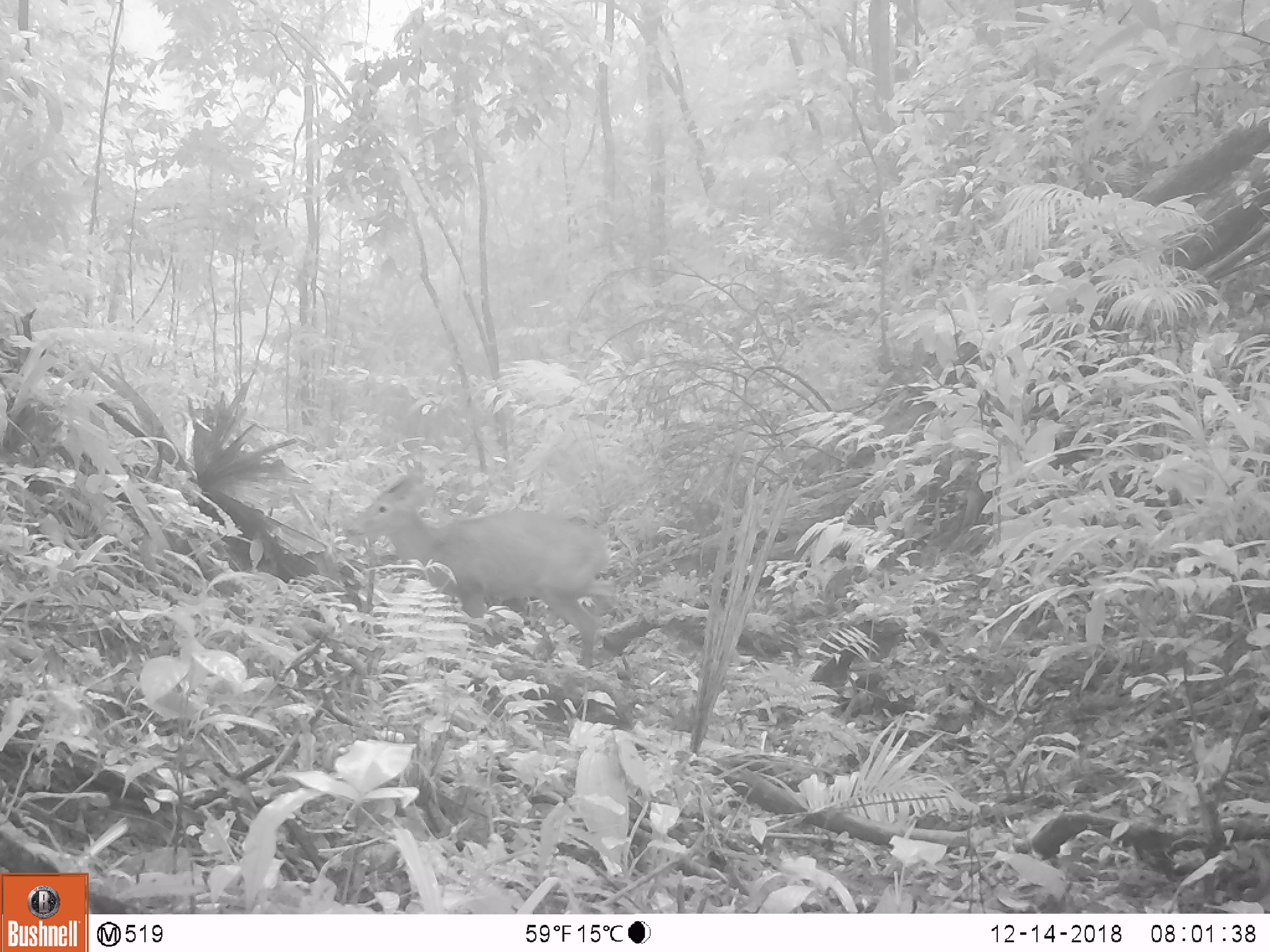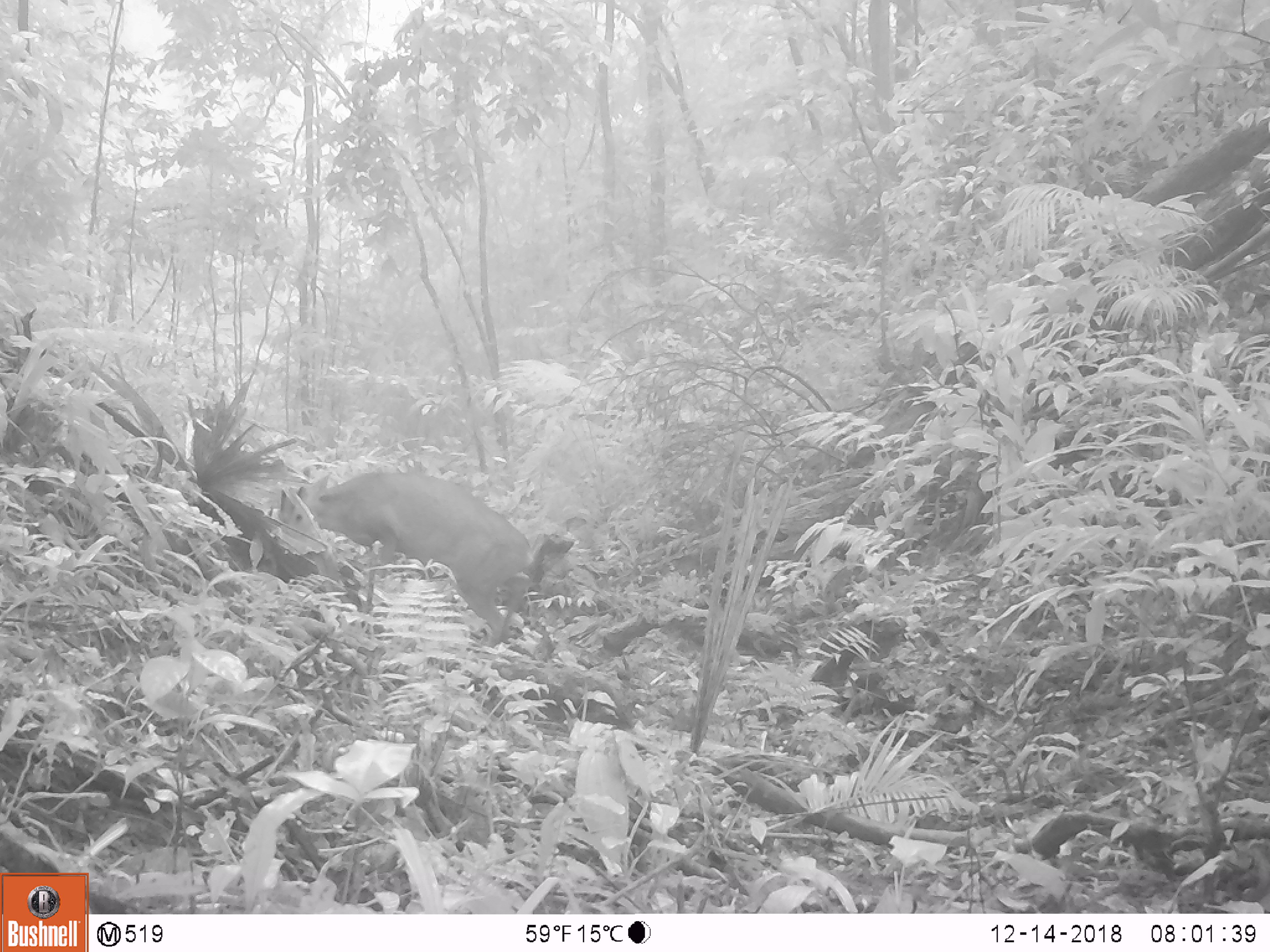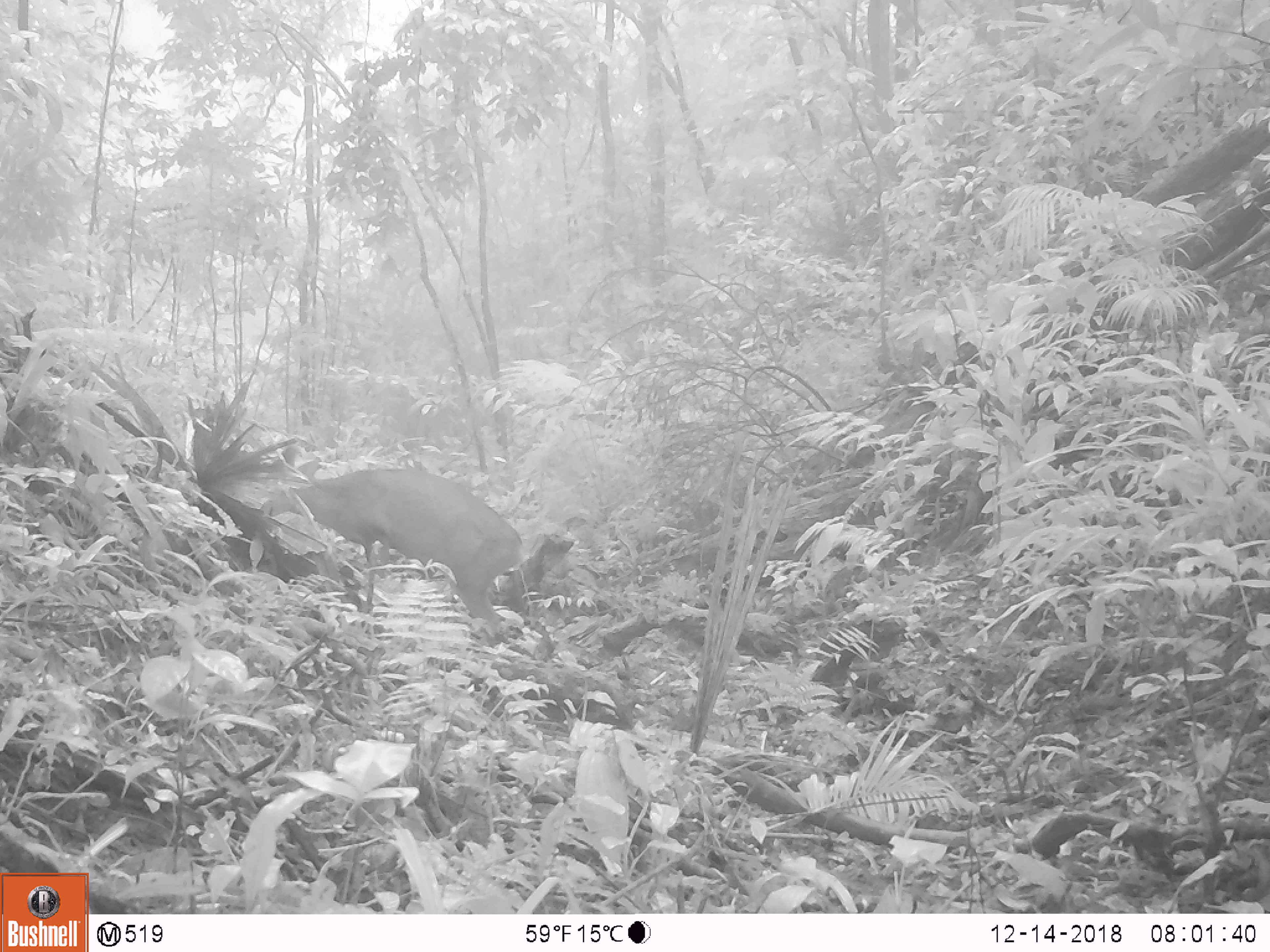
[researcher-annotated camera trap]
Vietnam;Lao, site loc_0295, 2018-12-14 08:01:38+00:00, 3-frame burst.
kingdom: Animalia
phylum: Chordata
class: Mammalia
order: Artiodactyla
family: Cervidae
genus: Muntiacus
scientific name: Muntiacus vuquangensis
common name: large-antlered muntjac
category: large antlered muntjac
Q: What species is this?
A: Large antlered muntjac (large-antlered muntjac) (Muntiacus vuquangensis).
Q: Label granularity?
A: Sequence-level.